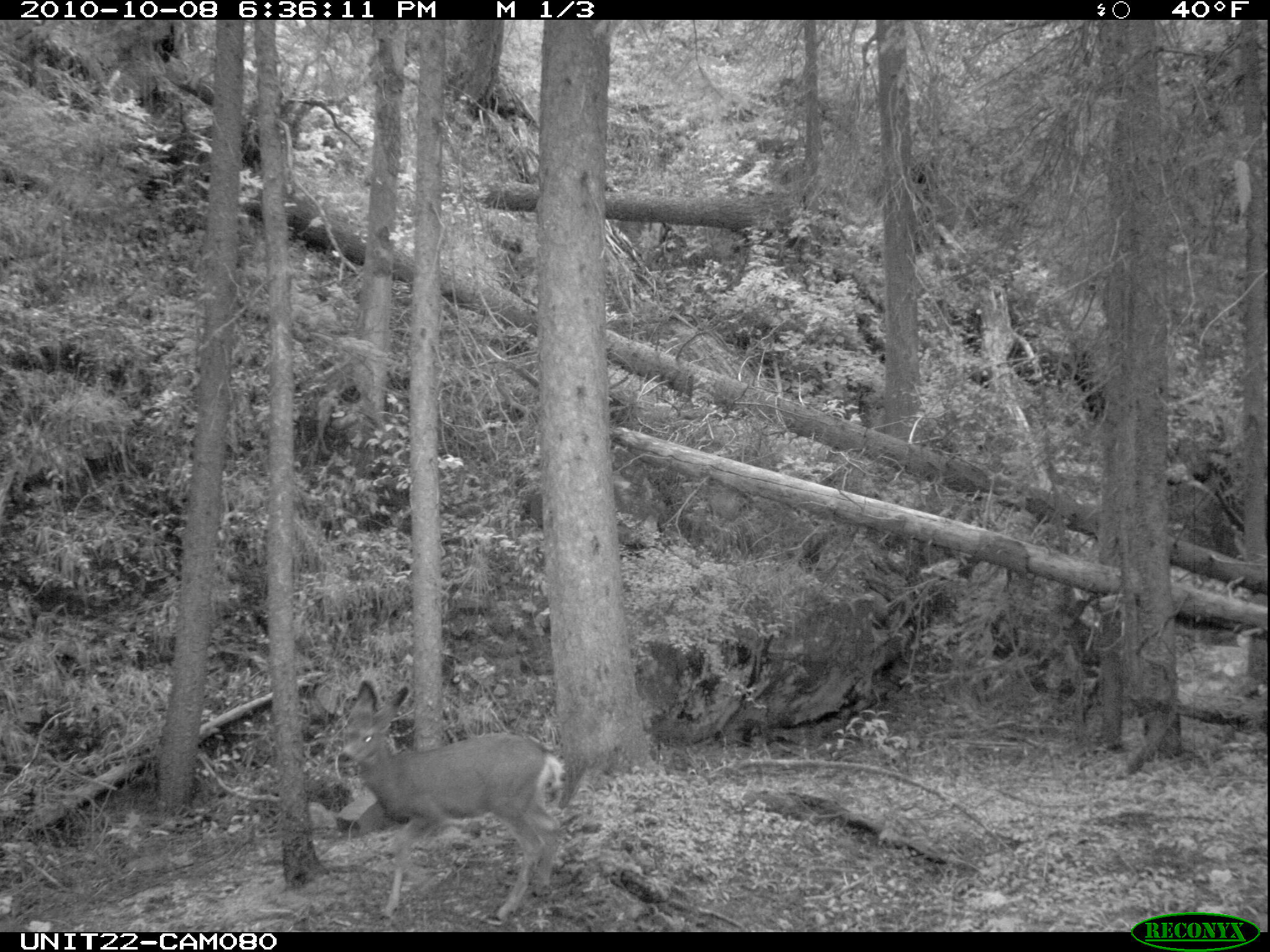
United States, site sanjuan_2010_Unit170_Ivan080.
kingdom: Animalia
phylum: Chordata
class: Mammalia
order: Artiodactyla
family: Cervidae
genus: Odocoileus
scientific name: Odocoileus hemionus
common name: mule deer